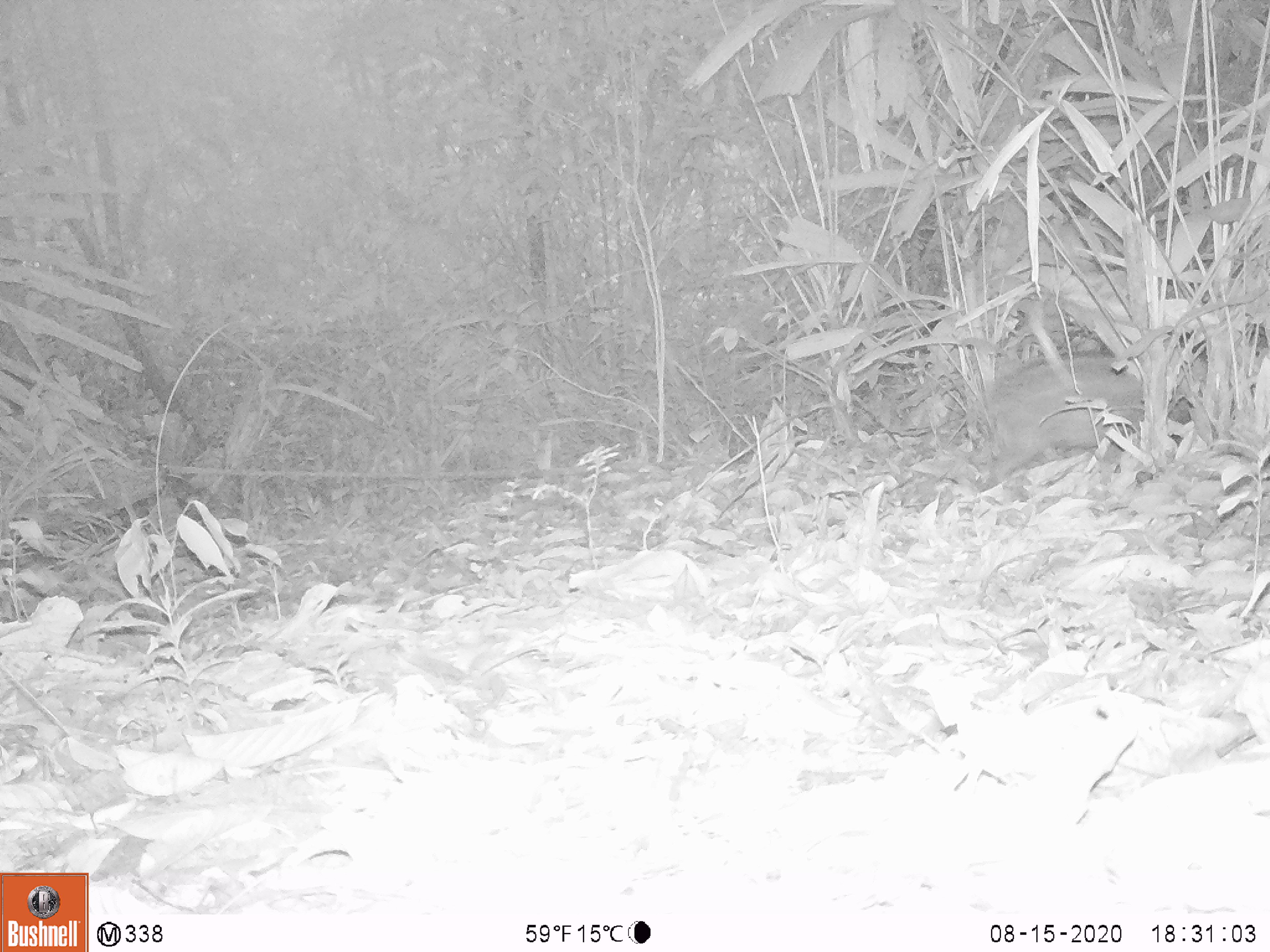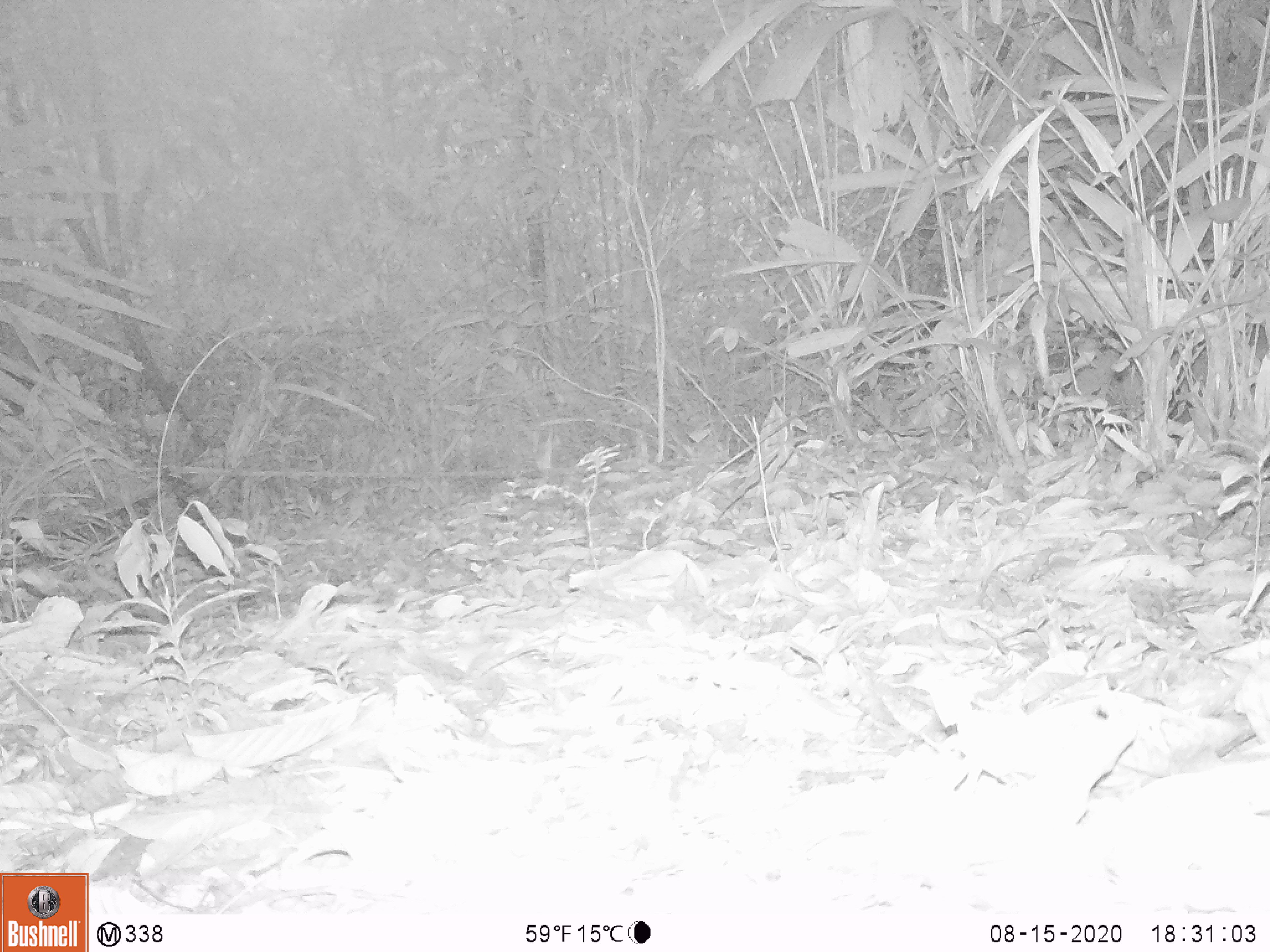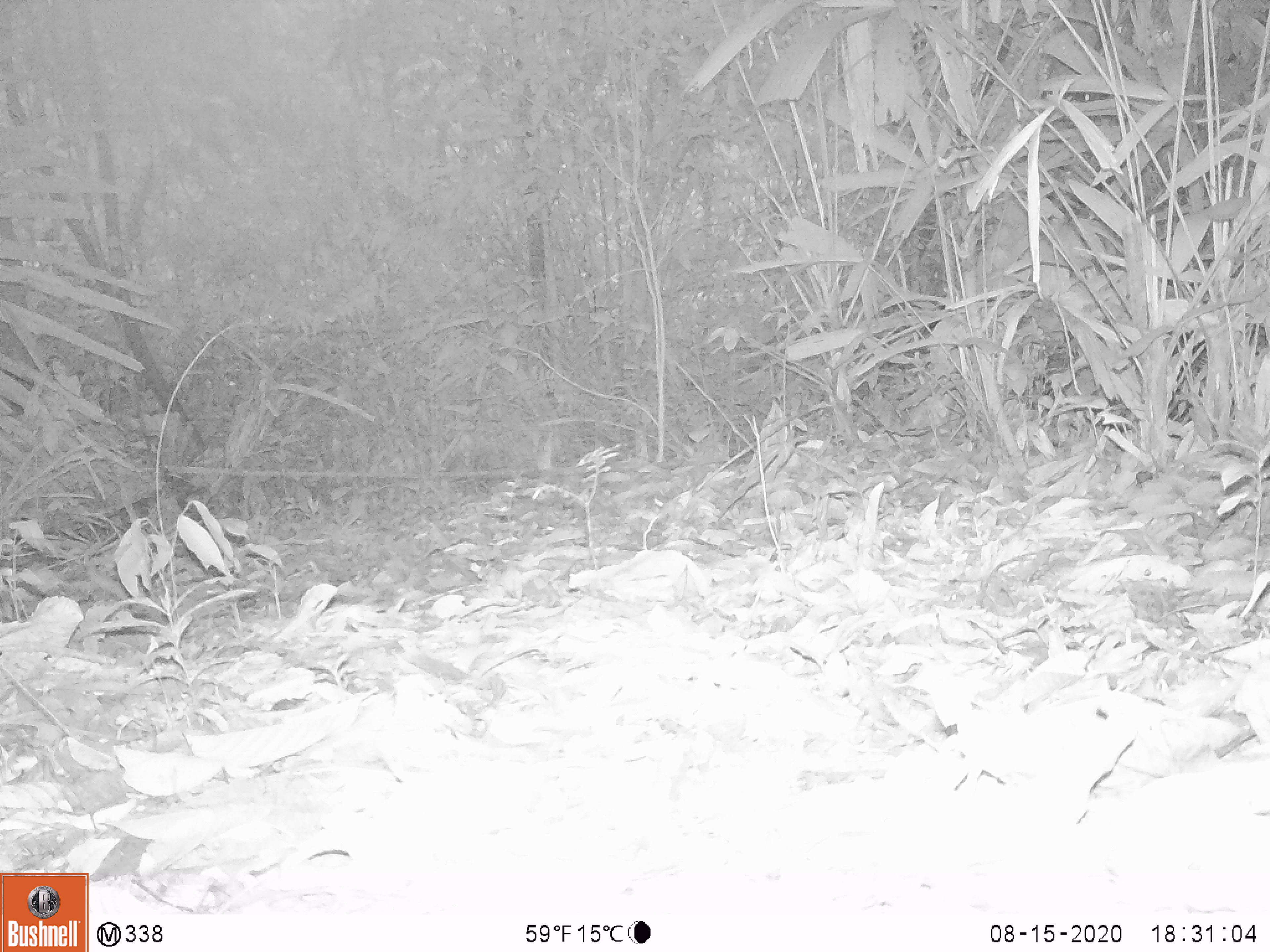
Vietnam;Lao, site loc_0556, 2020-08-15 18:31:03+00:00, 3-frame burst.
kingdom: Animalia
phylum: Chordata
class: Mammalia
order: Artiodactyla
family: Suidae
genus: Sus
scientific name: Sus scrofa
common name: eurasian wild pig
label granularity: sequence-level